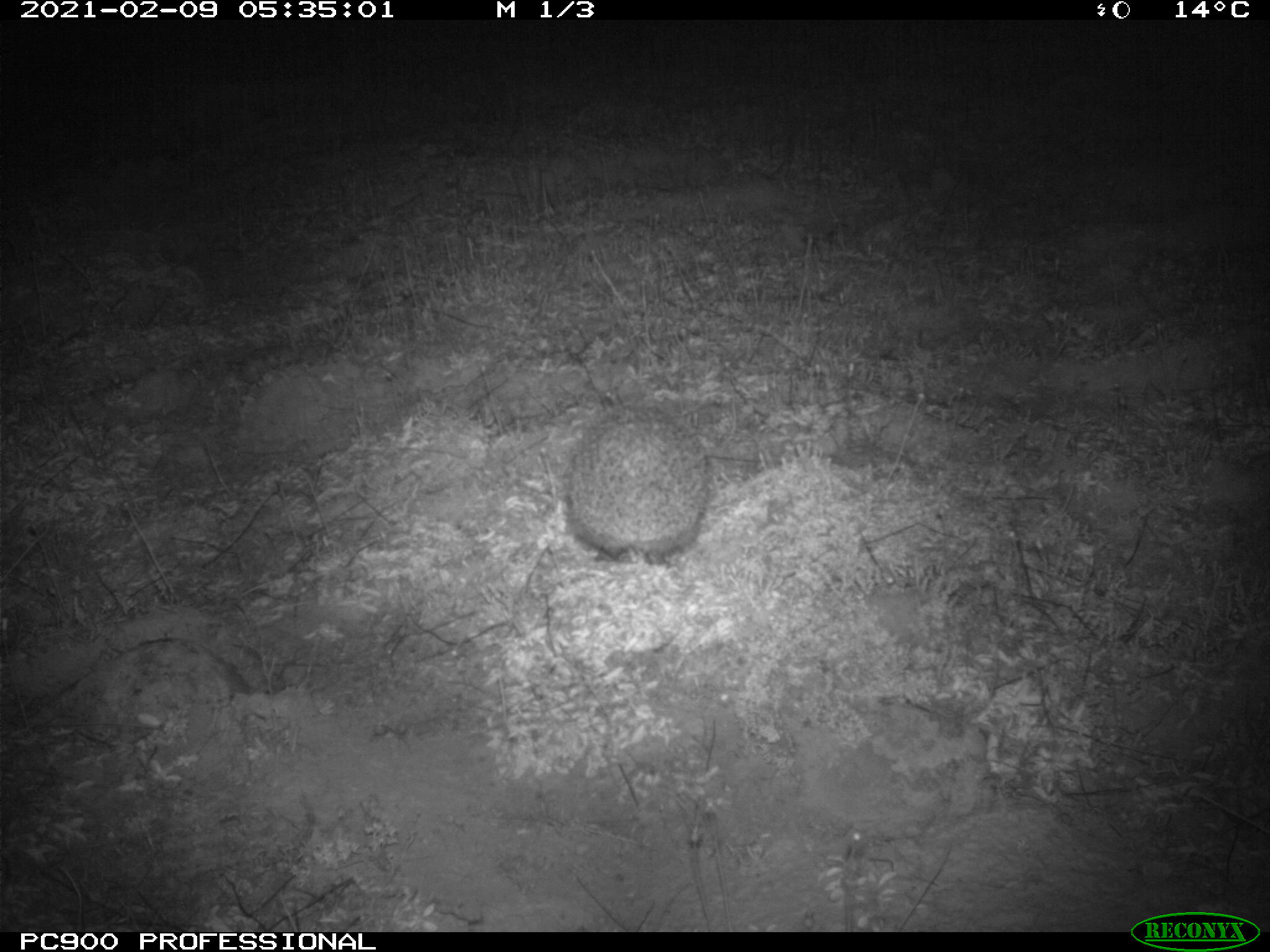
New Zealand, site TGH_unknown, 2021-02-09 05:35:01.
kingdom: Animalia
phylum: Chordata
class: Mammalia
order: Eulipotyphla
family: Erinaceidae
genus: Erinaceus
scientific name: Erinaceus europaeus europaeus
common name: european hedgehog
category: hedgehog